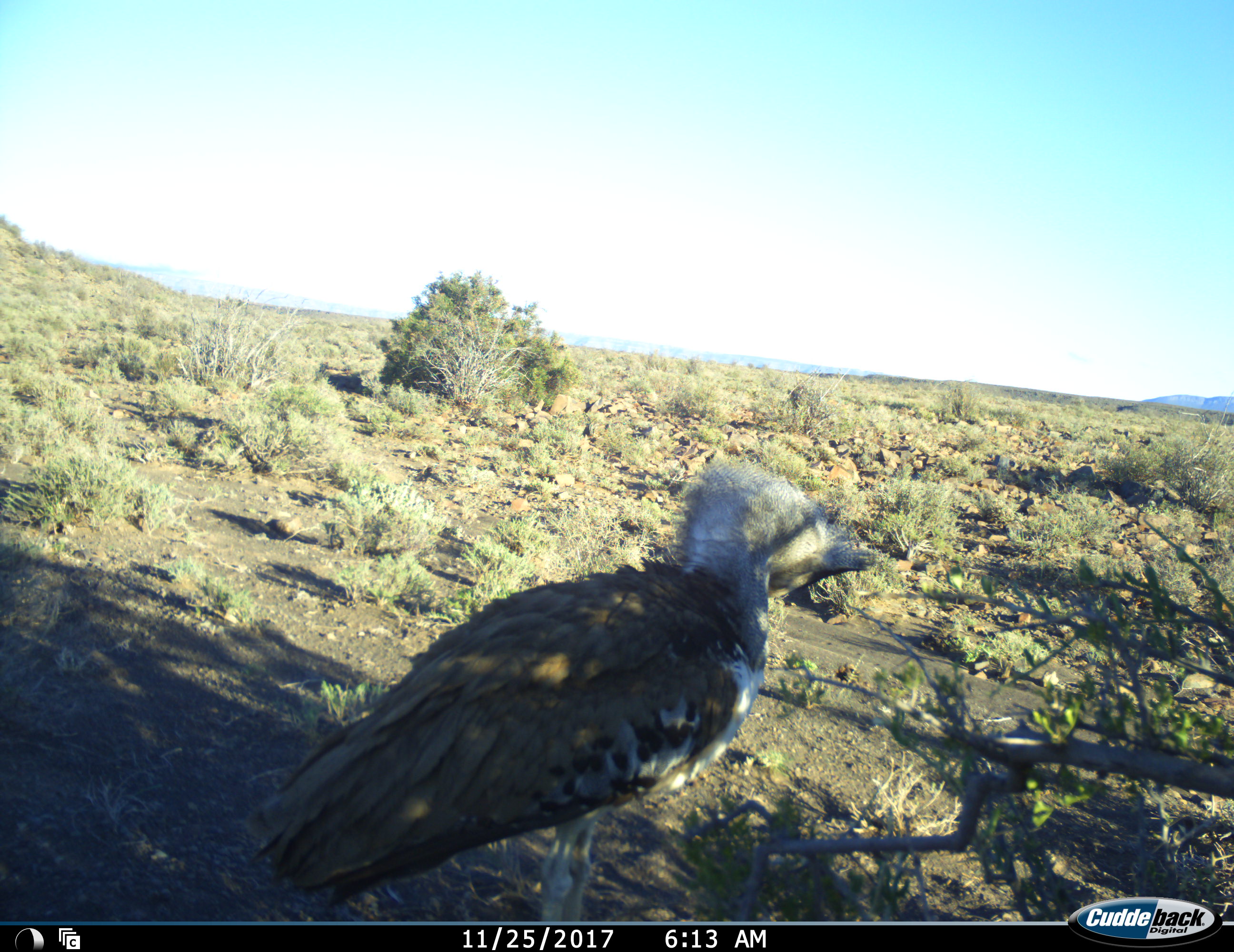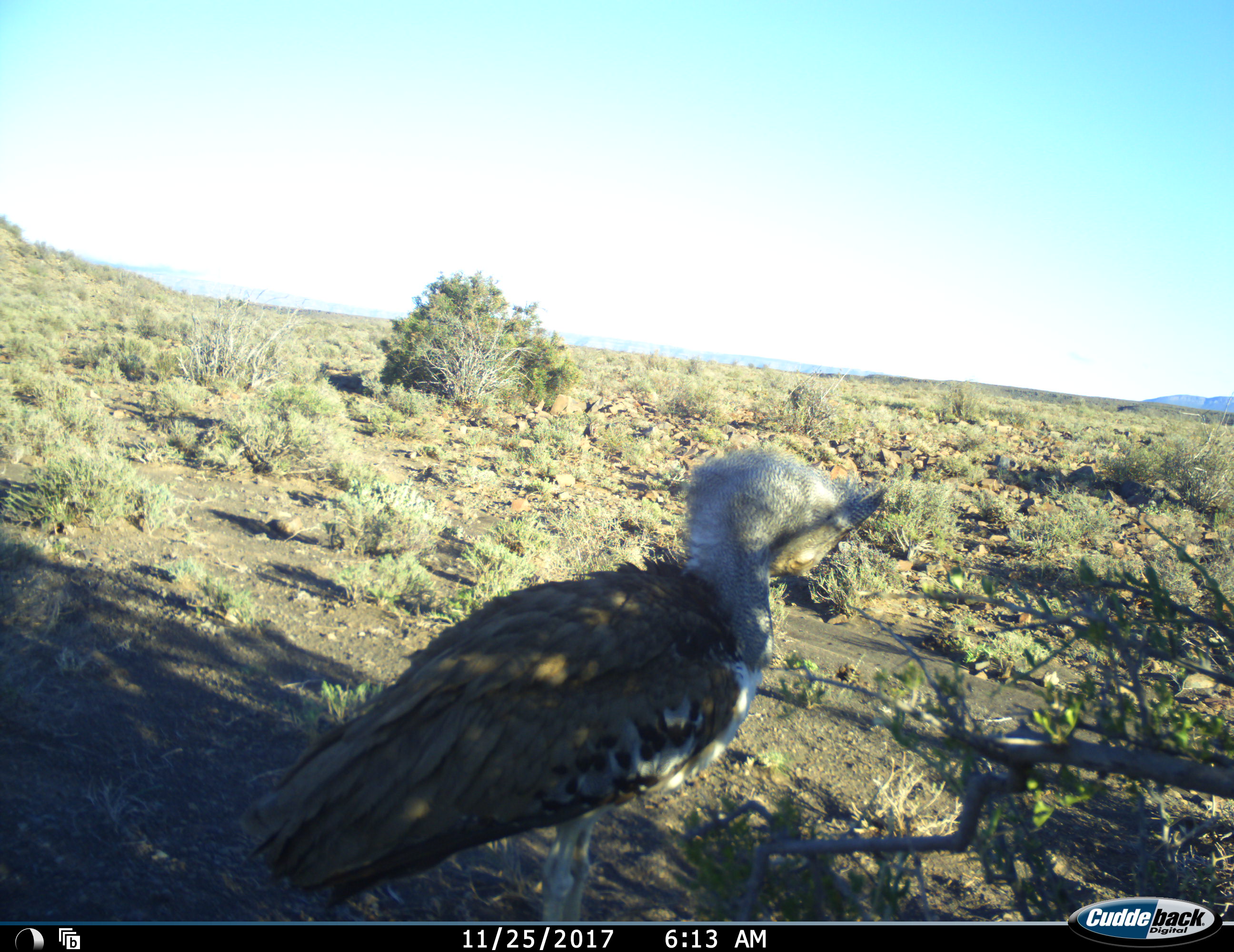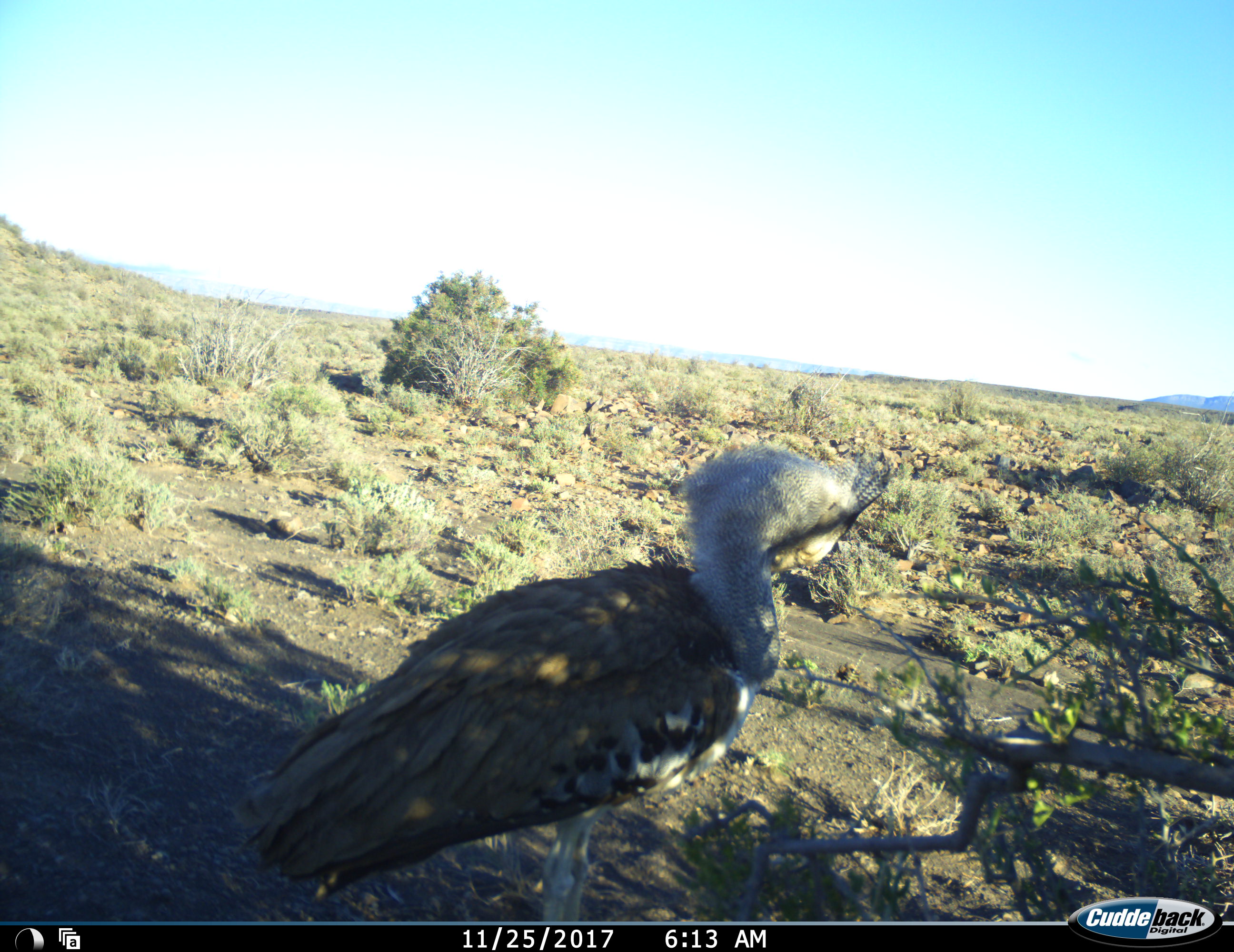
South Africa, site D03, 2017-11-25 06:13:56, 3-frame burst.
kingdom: Animalia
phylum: Chordata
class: Aves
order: Otidiformes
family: Otididae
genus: Ardeotis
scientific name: Ardeotis kori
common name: kori bustard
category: bustardkori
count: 1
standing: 100%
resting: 0%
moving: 0%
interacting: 12%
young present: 12%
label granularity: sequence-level